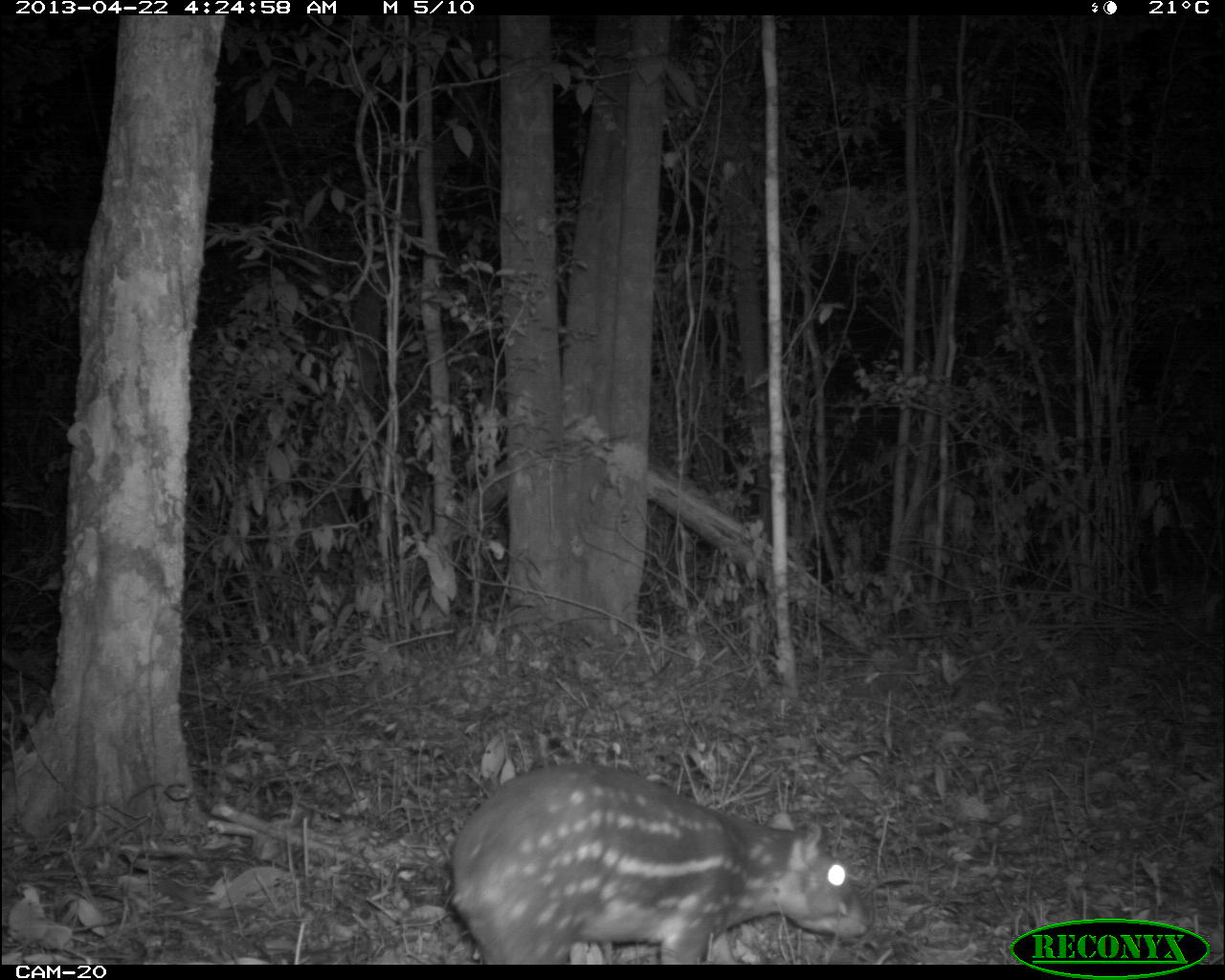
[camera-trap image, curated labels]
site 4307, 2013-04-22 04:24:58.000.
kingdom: Animalia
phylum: Chordata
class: Mammalia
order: Rodentia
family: Cuniculidae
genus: Cuniculus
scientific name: Cuniculus paca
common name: lowland paca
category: agouti paca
Agouti paca (lowland paca) (Cuniculus paca), count 1.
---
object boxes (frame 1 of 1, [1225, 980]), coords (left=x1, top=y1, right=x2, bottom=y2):
agouti paca: (left=436, top=762, right=873, bottom=964)